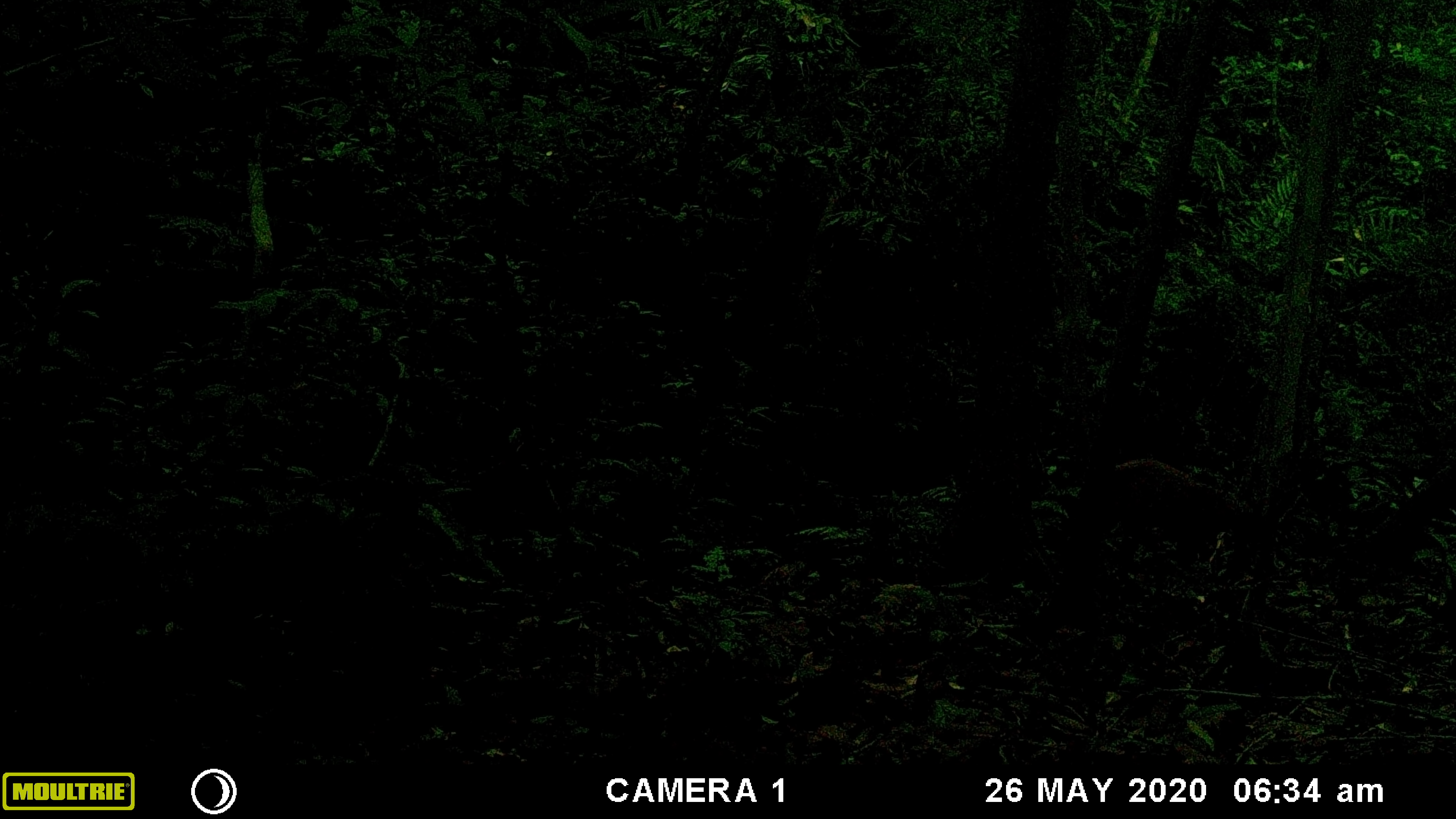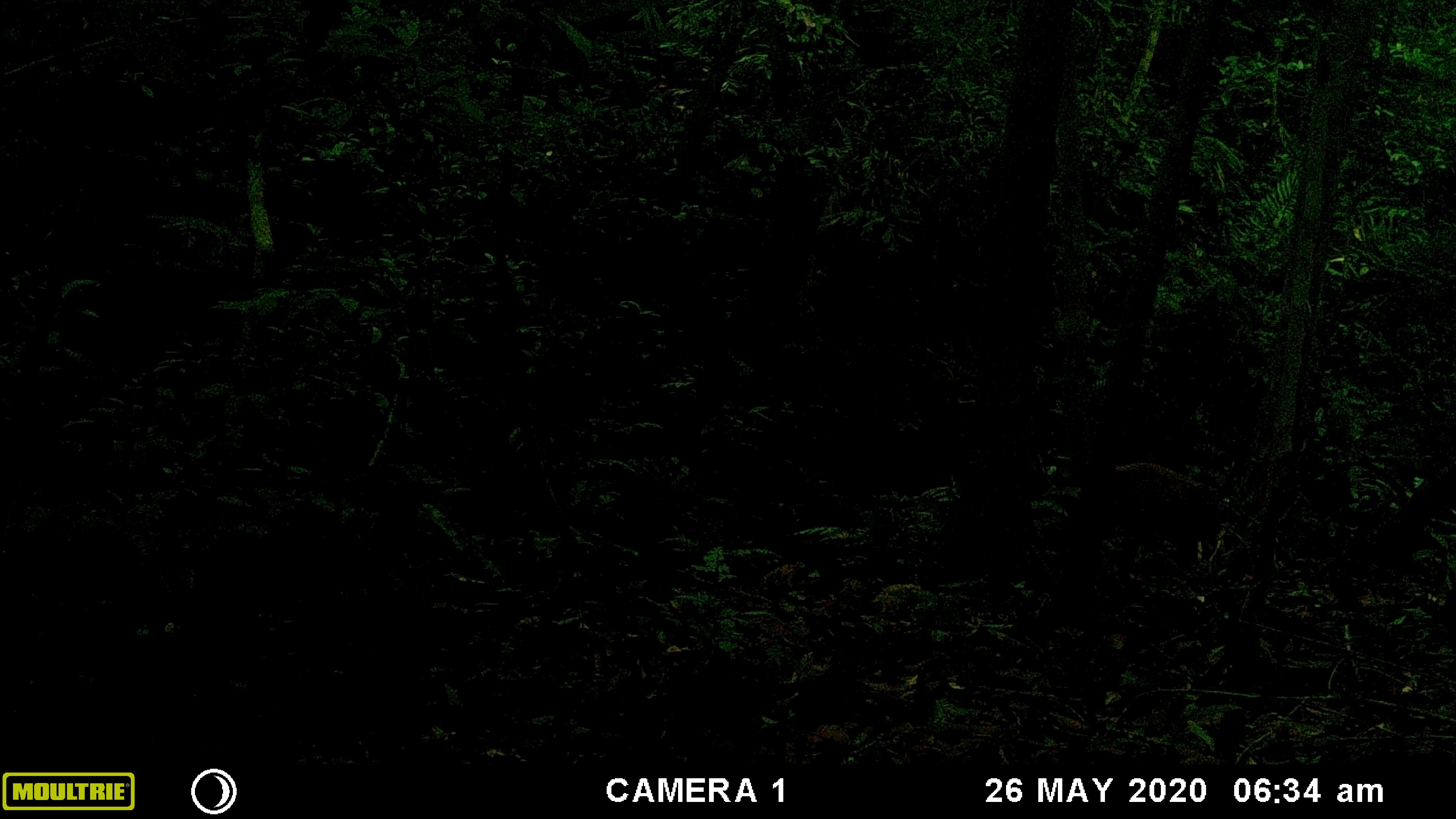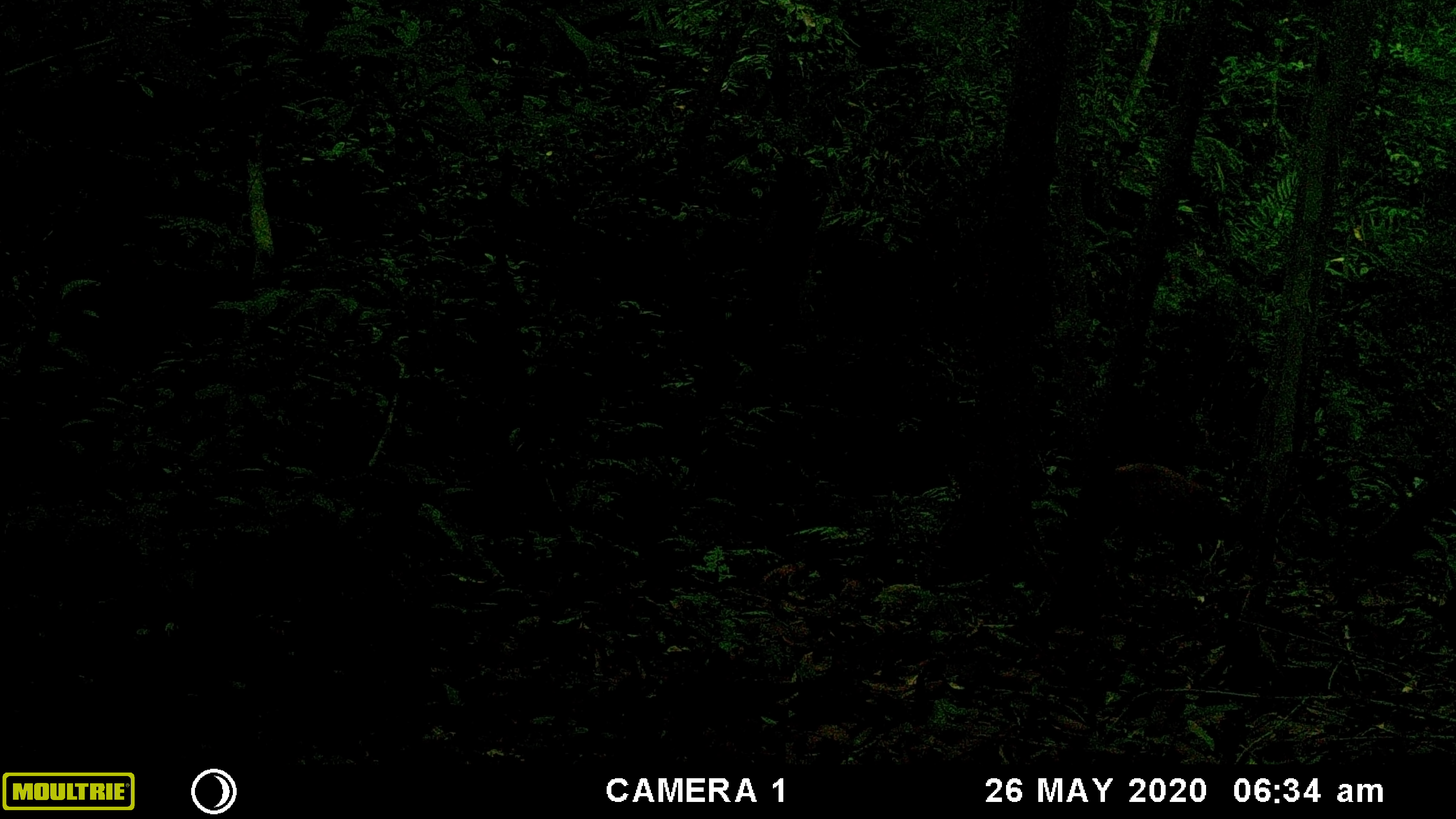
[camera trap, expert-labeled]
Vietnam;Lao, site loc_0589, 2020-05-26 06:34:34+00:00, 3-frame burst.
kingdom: Animalia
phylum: Chordata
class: Mammalia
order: Artiodactyla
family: Cervidae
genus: Muntiacus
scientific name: Muntiacus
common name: muntjacs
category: unidentified muntjac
Unidentified muntjac (muntjacs) (Muntiacus). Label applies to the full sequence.